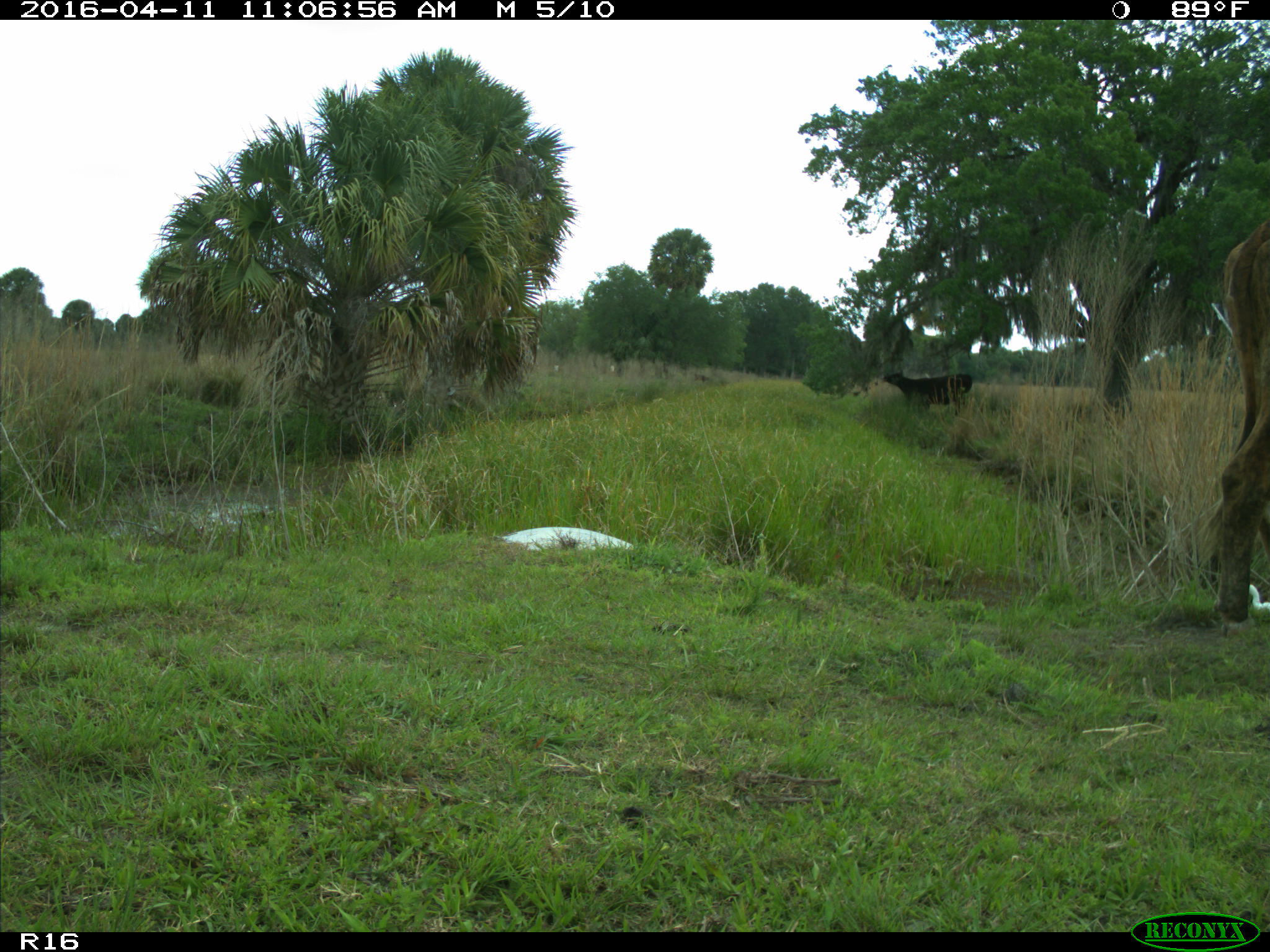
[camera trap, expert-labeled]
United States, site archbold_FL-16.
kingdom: Animalia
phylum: Chordata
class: Mammalia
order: Artiodactyla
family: Bovidae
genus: Bos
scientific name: Bos taurus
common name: domestic cow